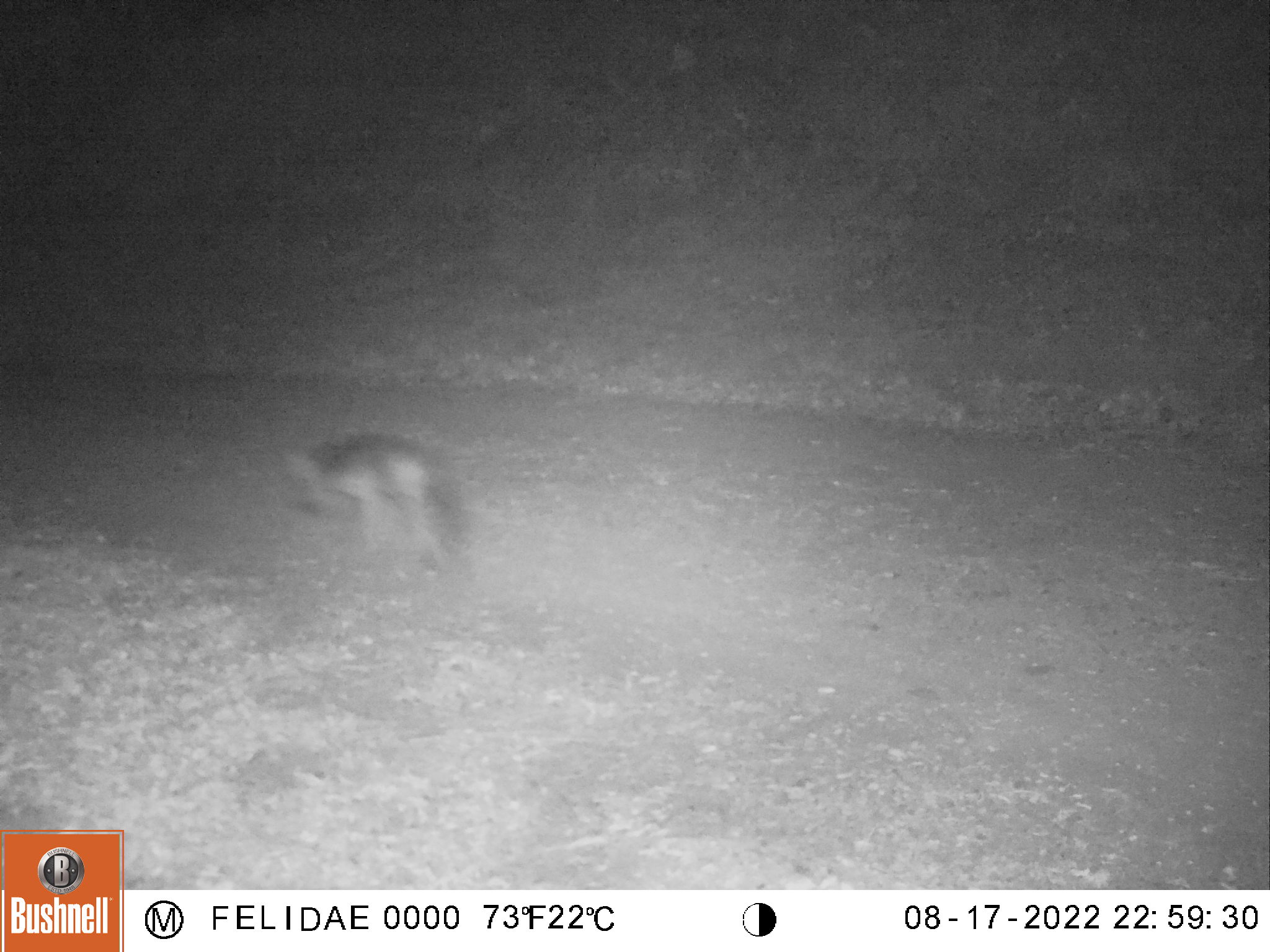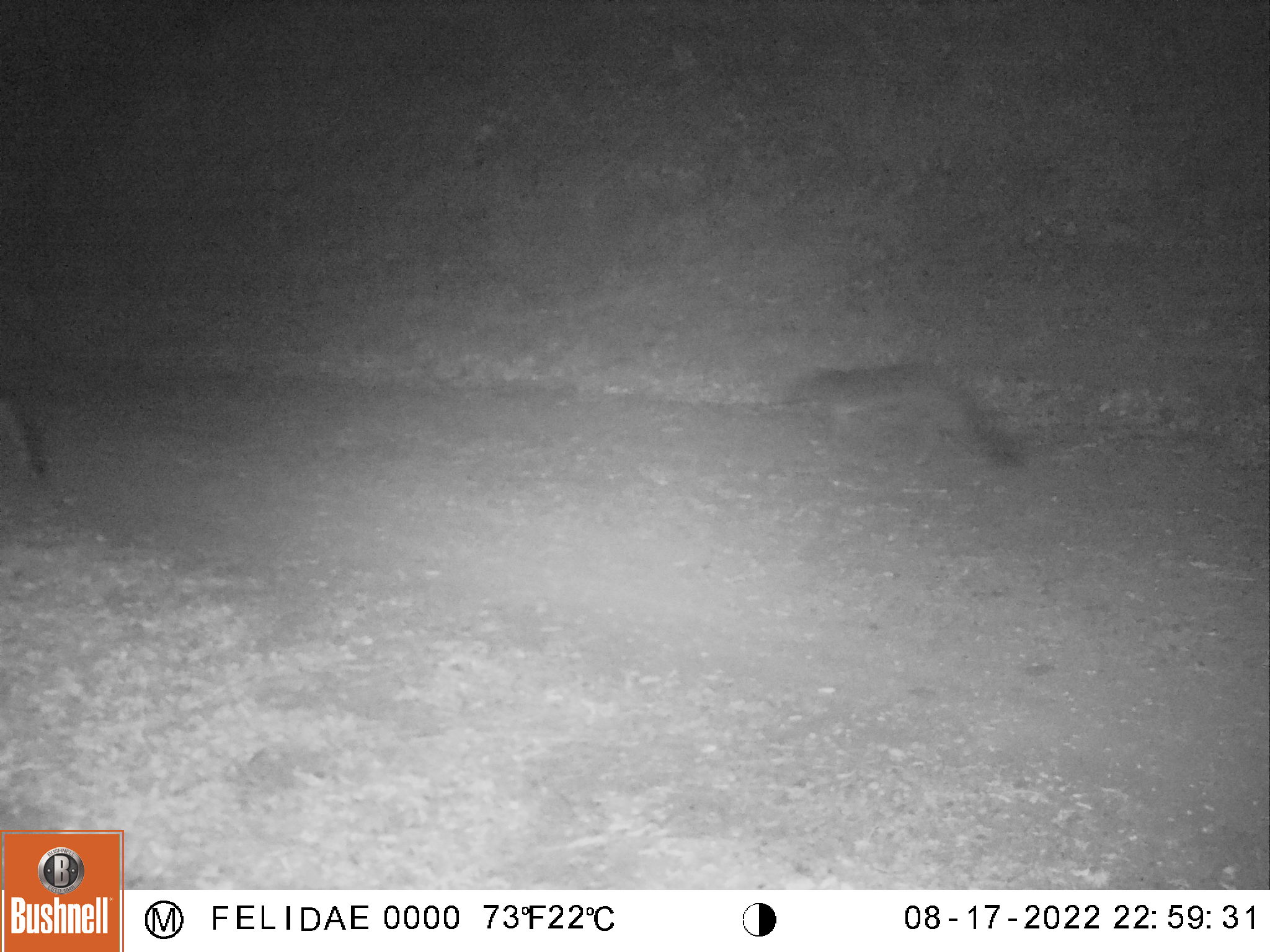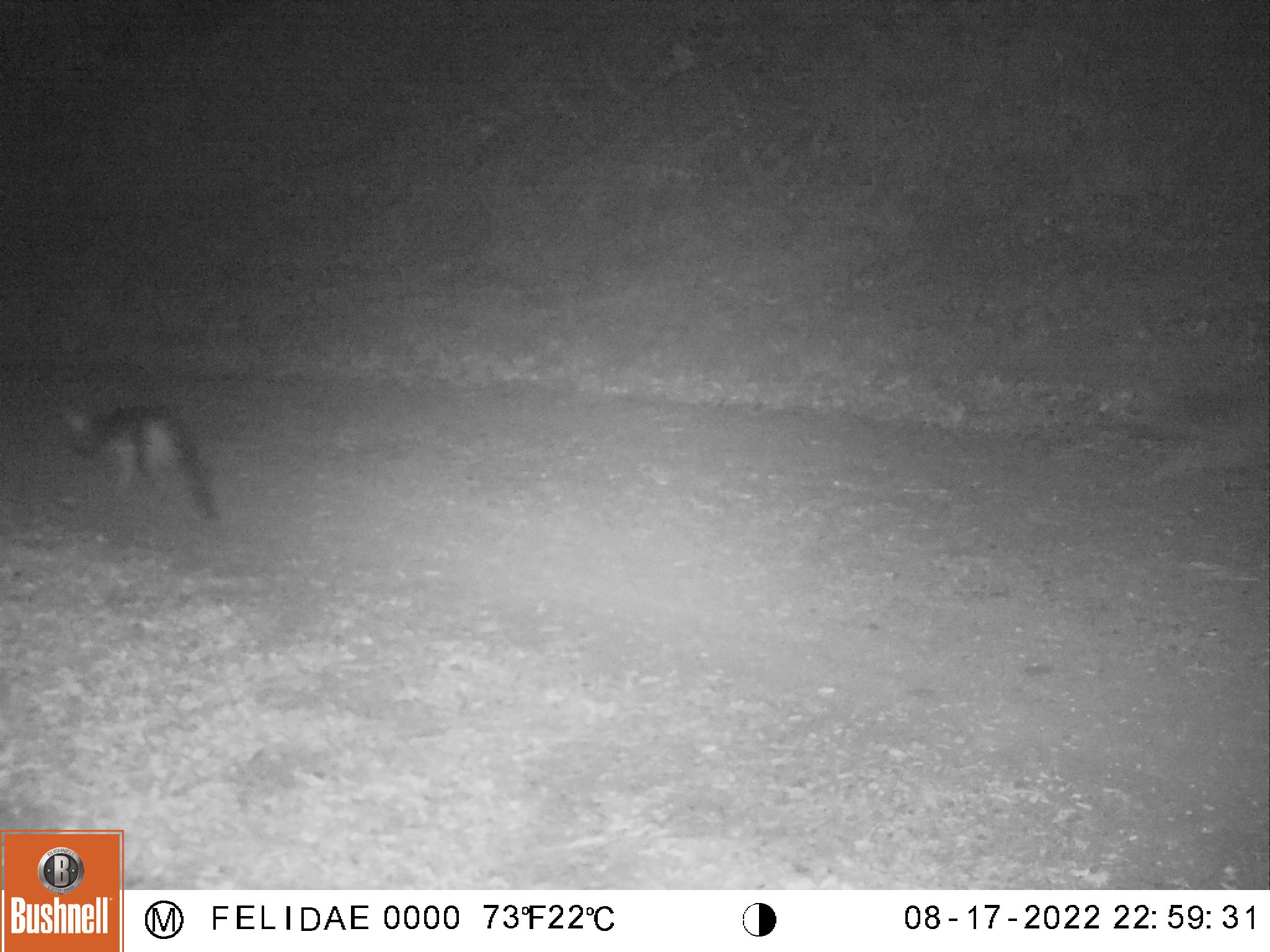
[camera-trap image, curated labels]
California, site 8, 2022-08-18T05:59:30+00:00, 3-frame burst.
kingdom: Animalia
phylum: Chordata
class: Mammalia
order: Carnivora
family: Canidae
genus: Urocyon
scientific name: Urocyon cinereoargenteus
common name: gray fox